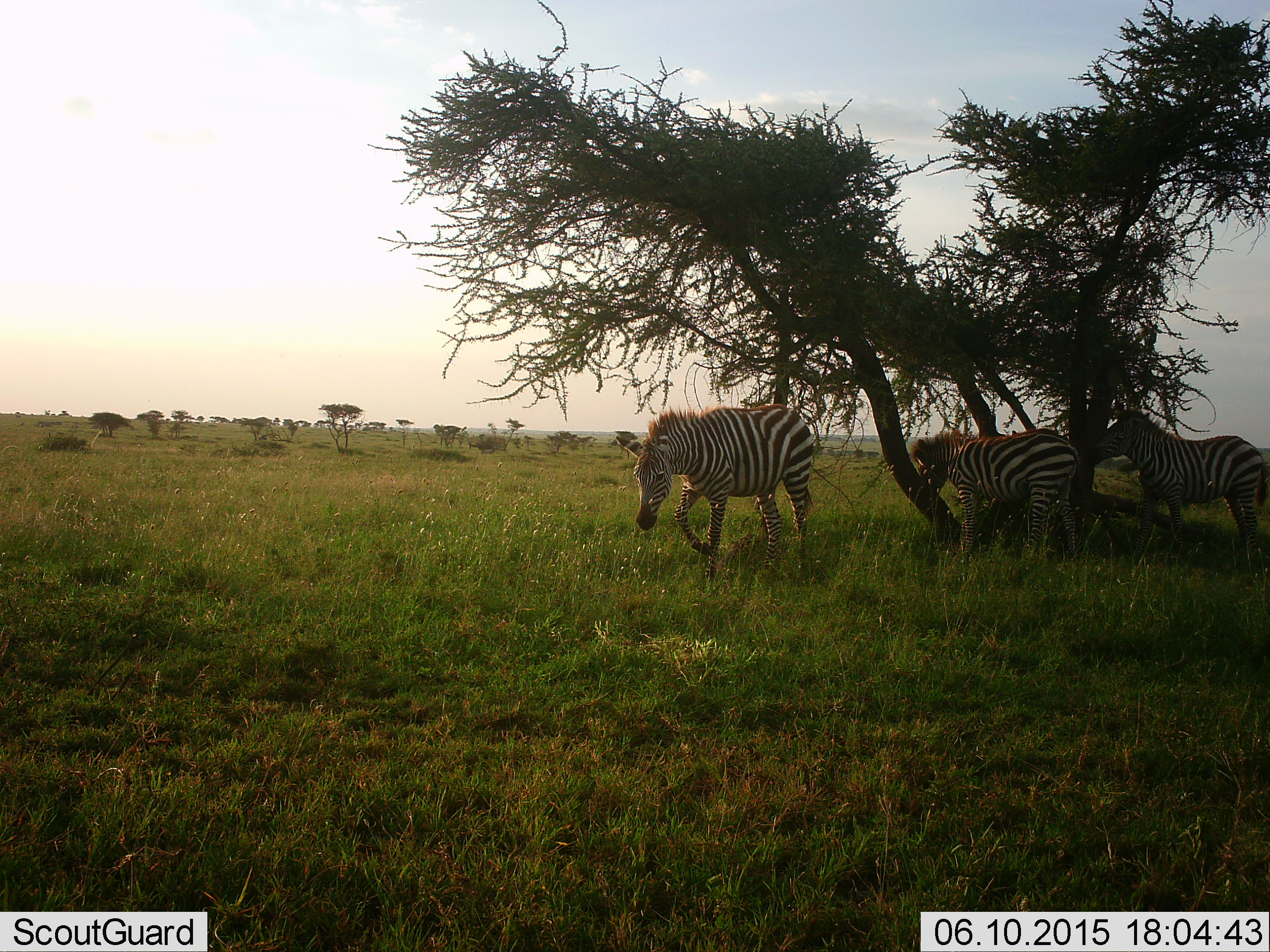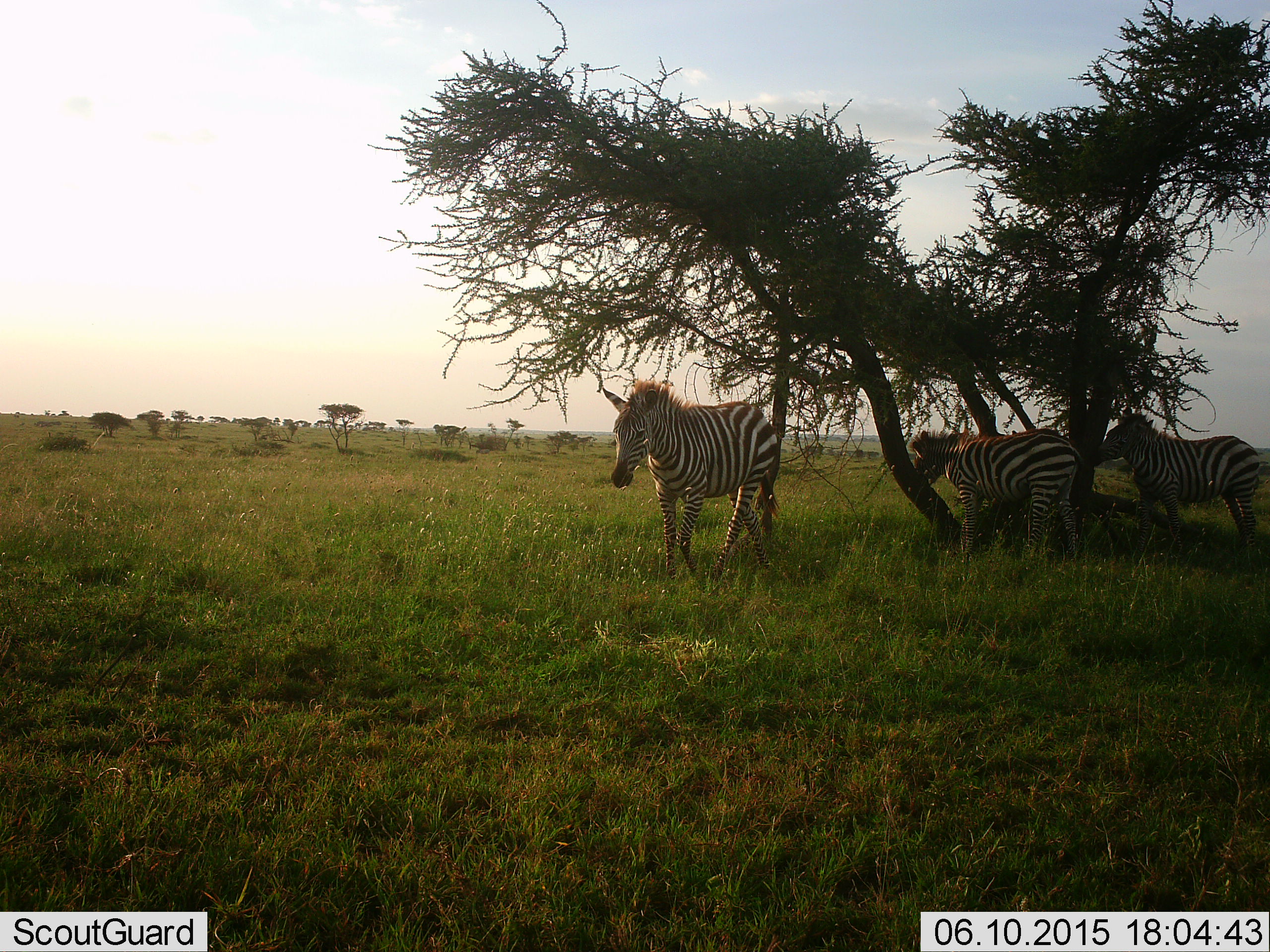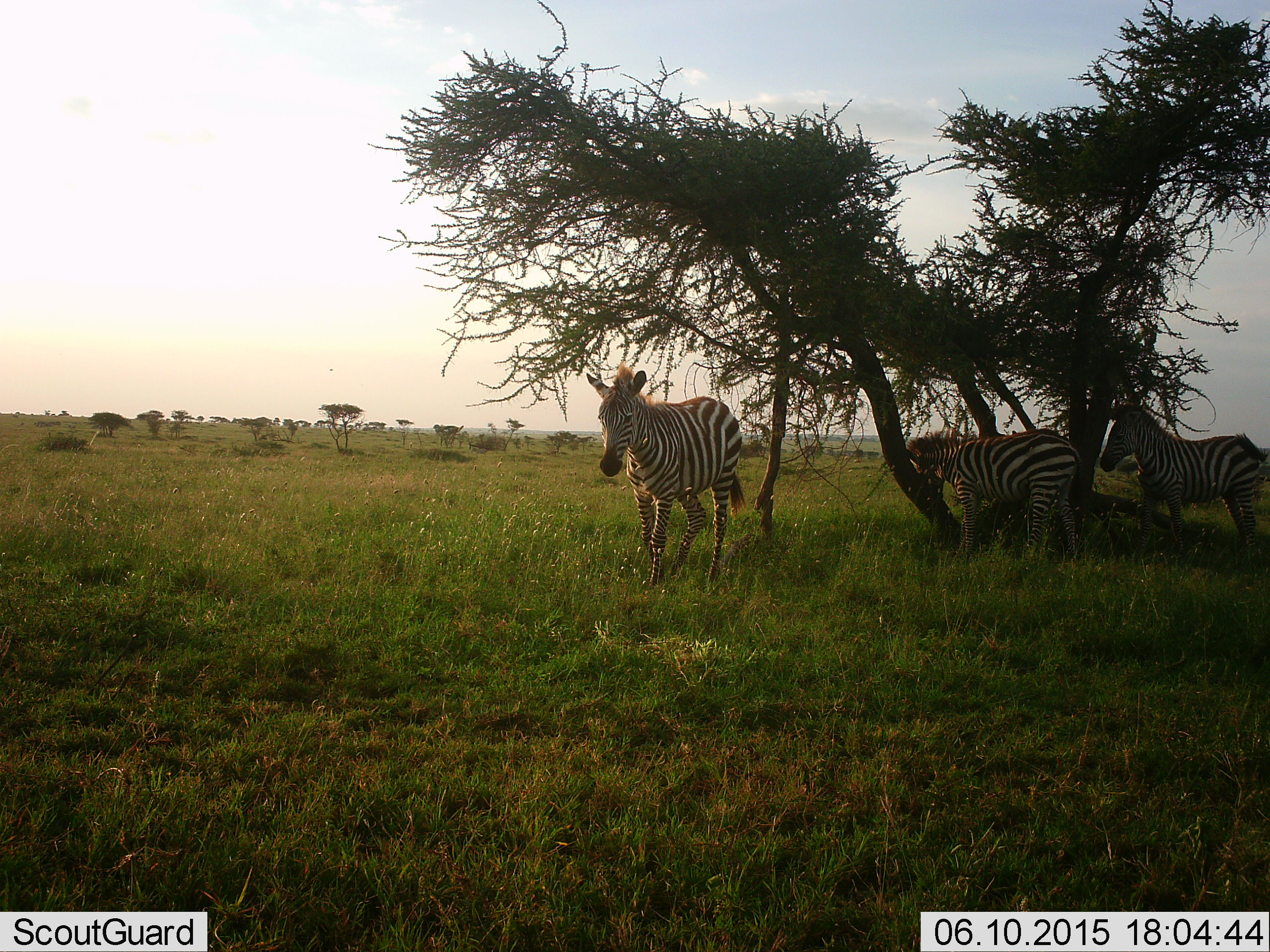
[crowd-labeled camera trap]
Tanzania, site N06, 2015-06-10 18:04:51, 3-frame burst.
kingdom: Animalia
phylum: Chordata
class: Mammalia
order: Perissodactyla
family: Equidae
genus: Equus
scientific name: Equus quagga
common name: plains zebra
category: zebra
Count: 3.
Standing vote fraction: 60%.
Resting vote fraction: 0%.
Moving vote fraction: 80%.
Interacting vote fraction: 0%.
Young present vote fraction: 10%.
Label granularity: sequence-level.